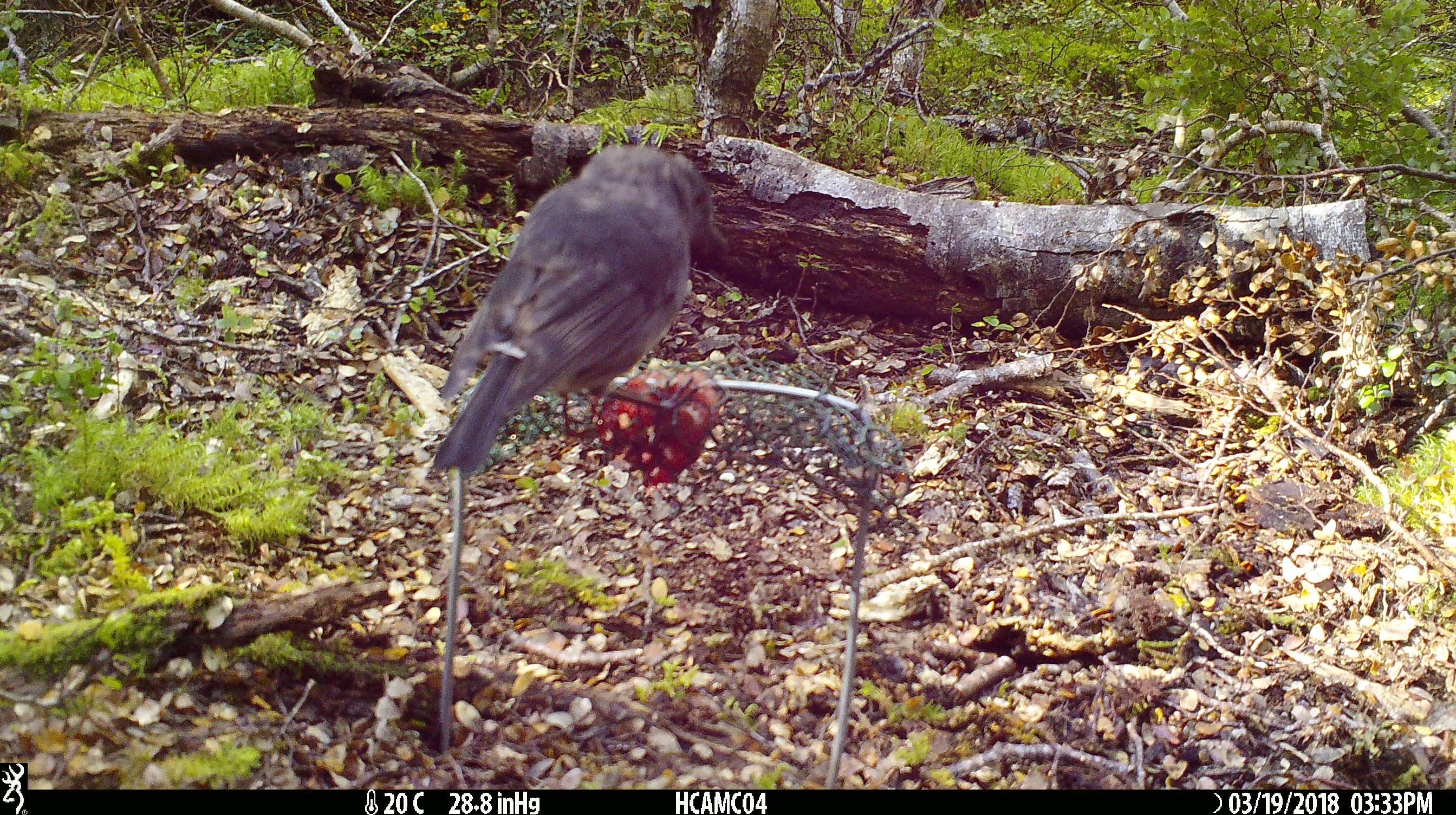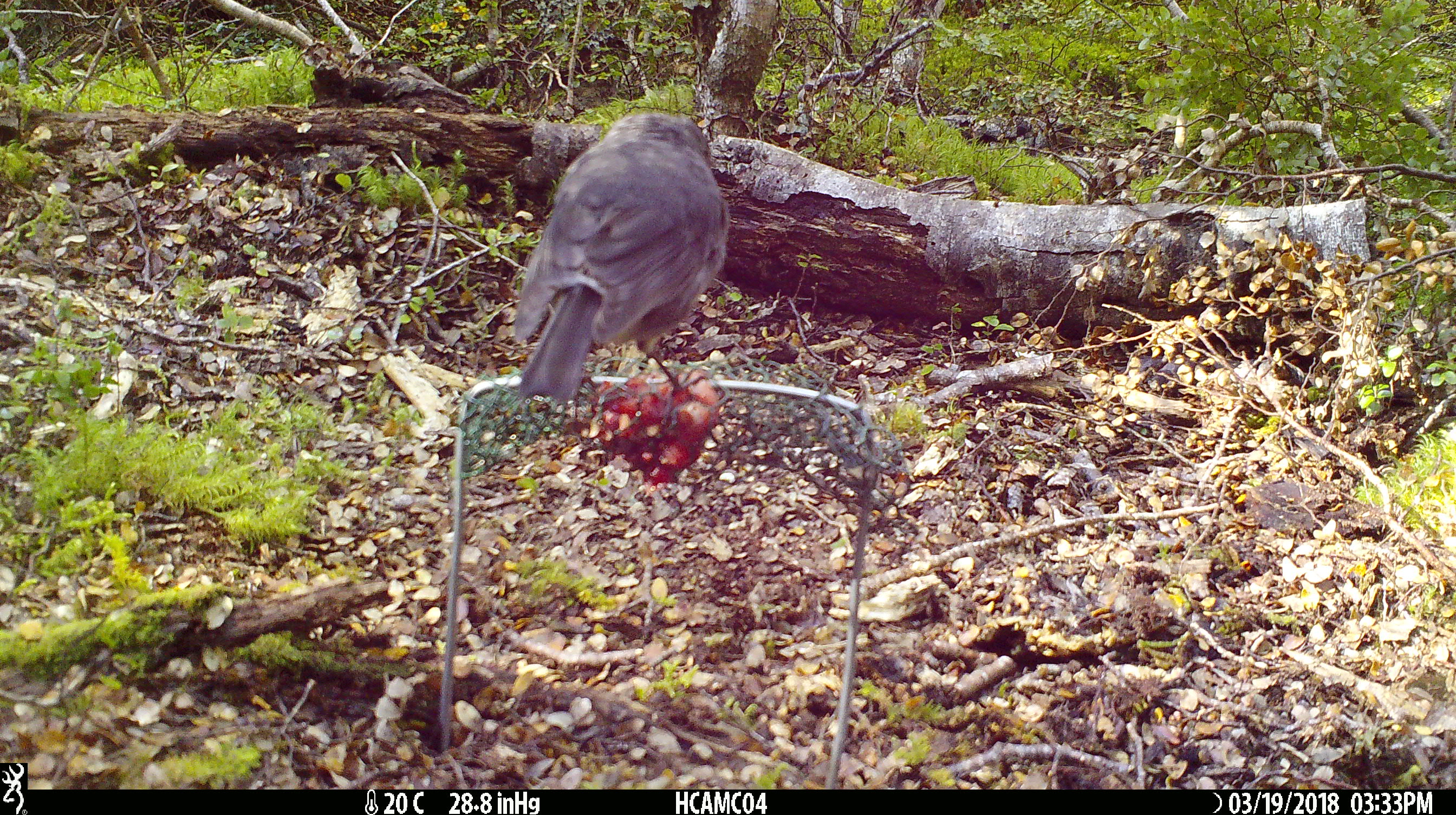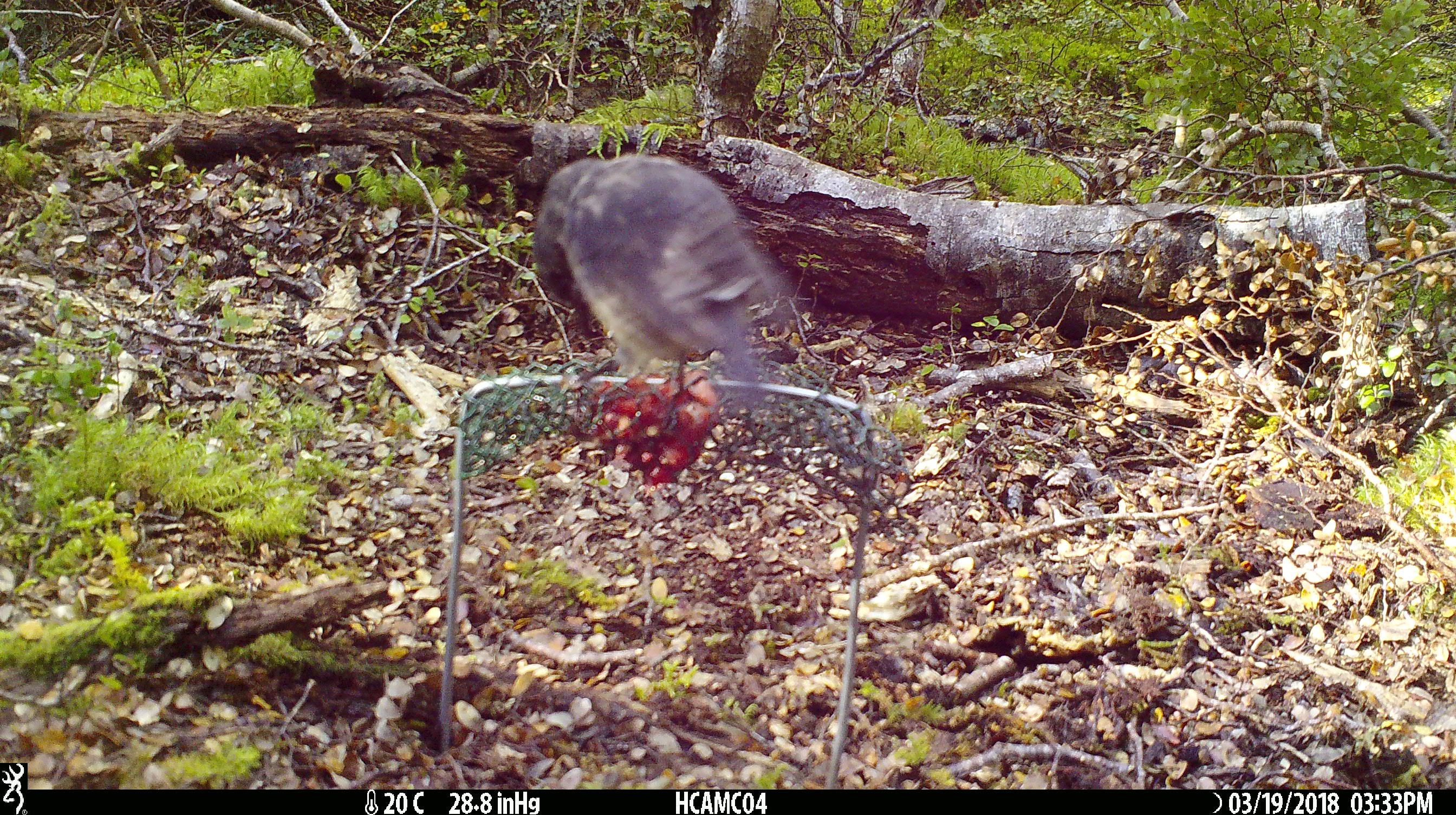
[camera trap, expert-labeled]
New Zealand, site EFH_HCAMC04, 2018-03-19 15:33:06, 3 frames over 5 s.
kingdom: Animalia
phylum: Chordata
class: Aves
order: Passeriformes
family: Petroicidae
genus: Petroica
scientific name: Petroica australis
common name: new zealand robin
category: robin